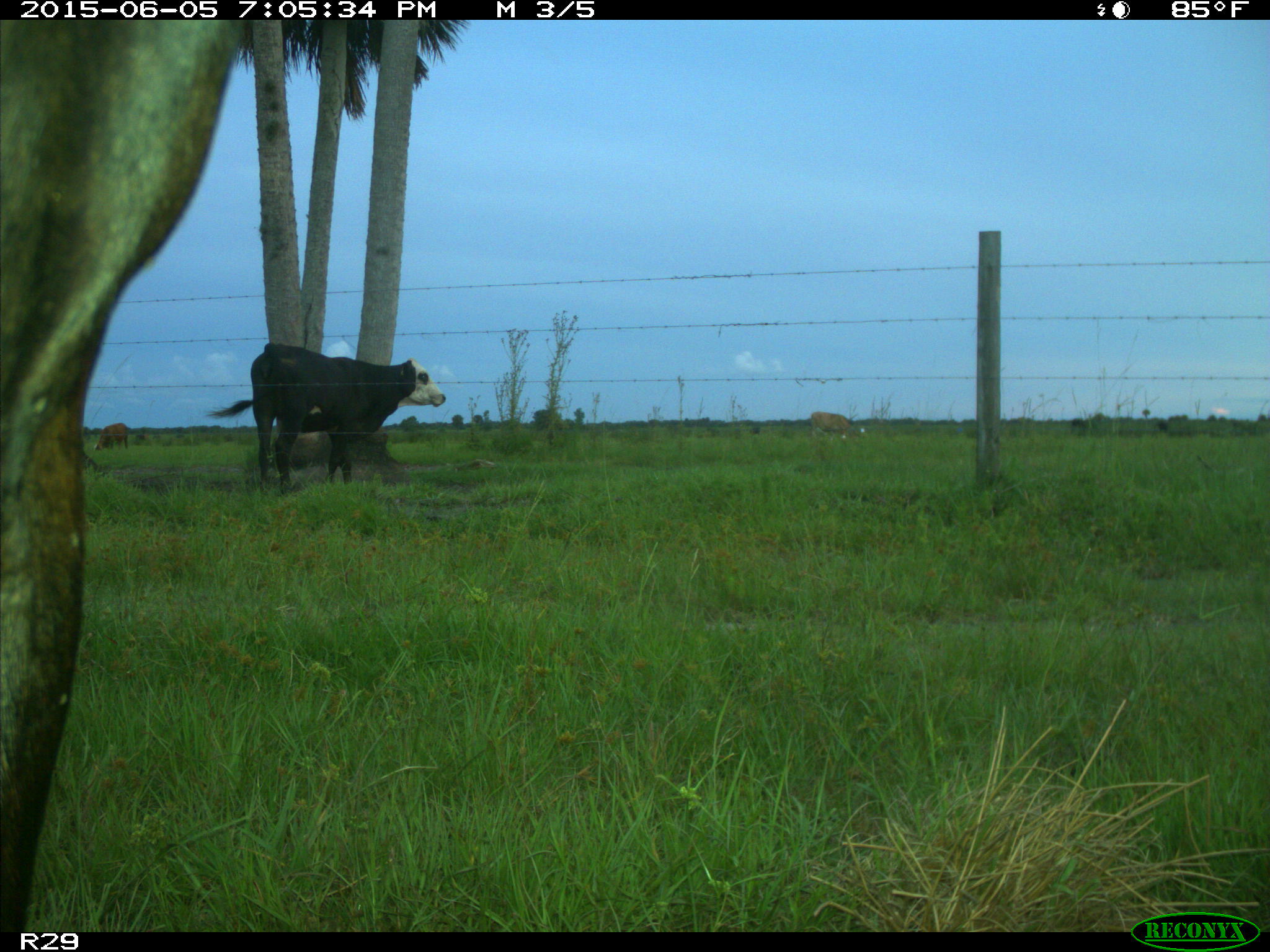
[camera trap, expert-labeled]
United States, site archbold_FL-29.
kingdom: Animalia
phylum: Chordata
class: Mammalia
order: Artiodactyla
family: Bovidae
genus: Bos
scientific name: Bos taurus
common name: domestic cow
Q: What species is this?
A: Bos taurus (domestic cow).